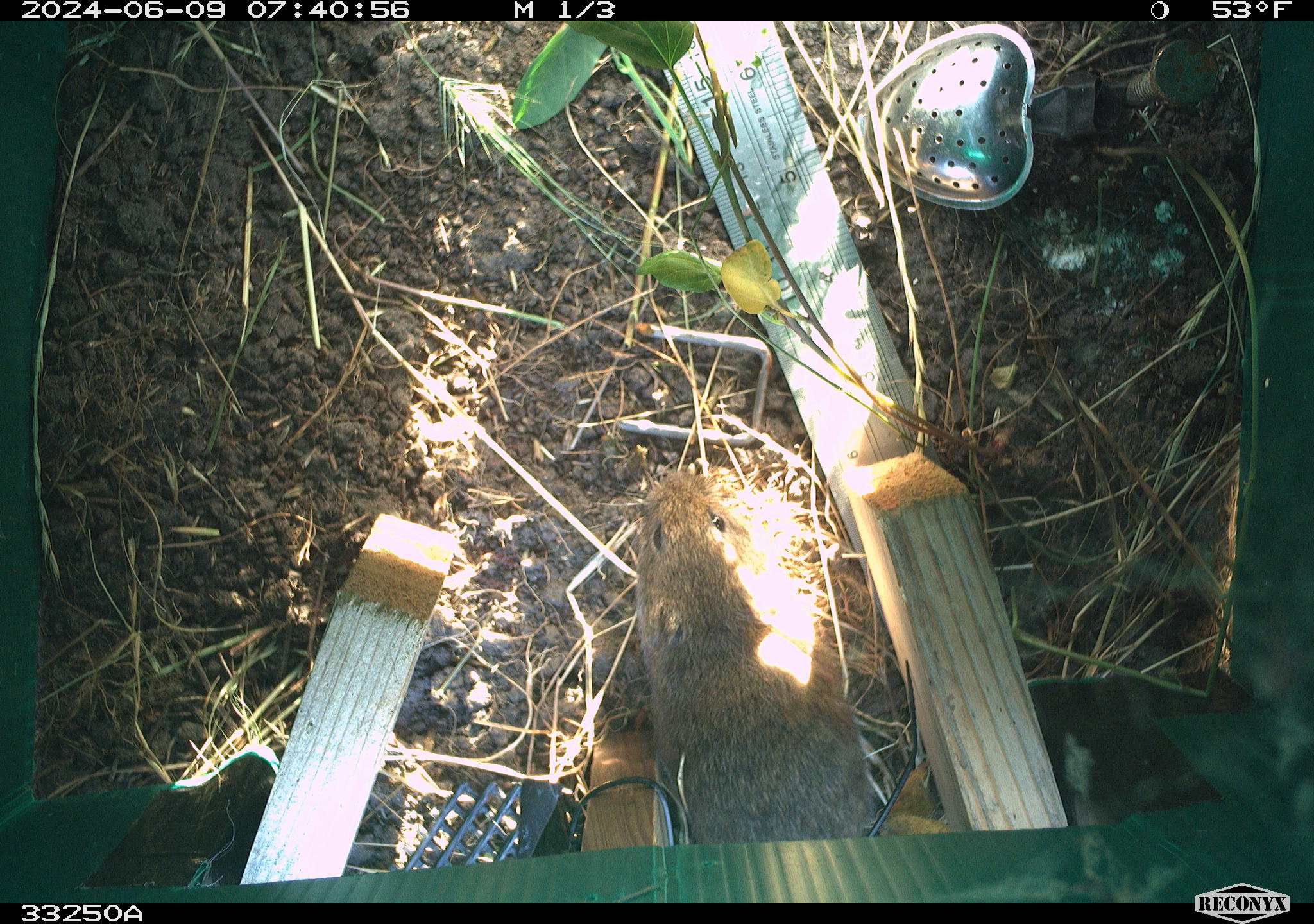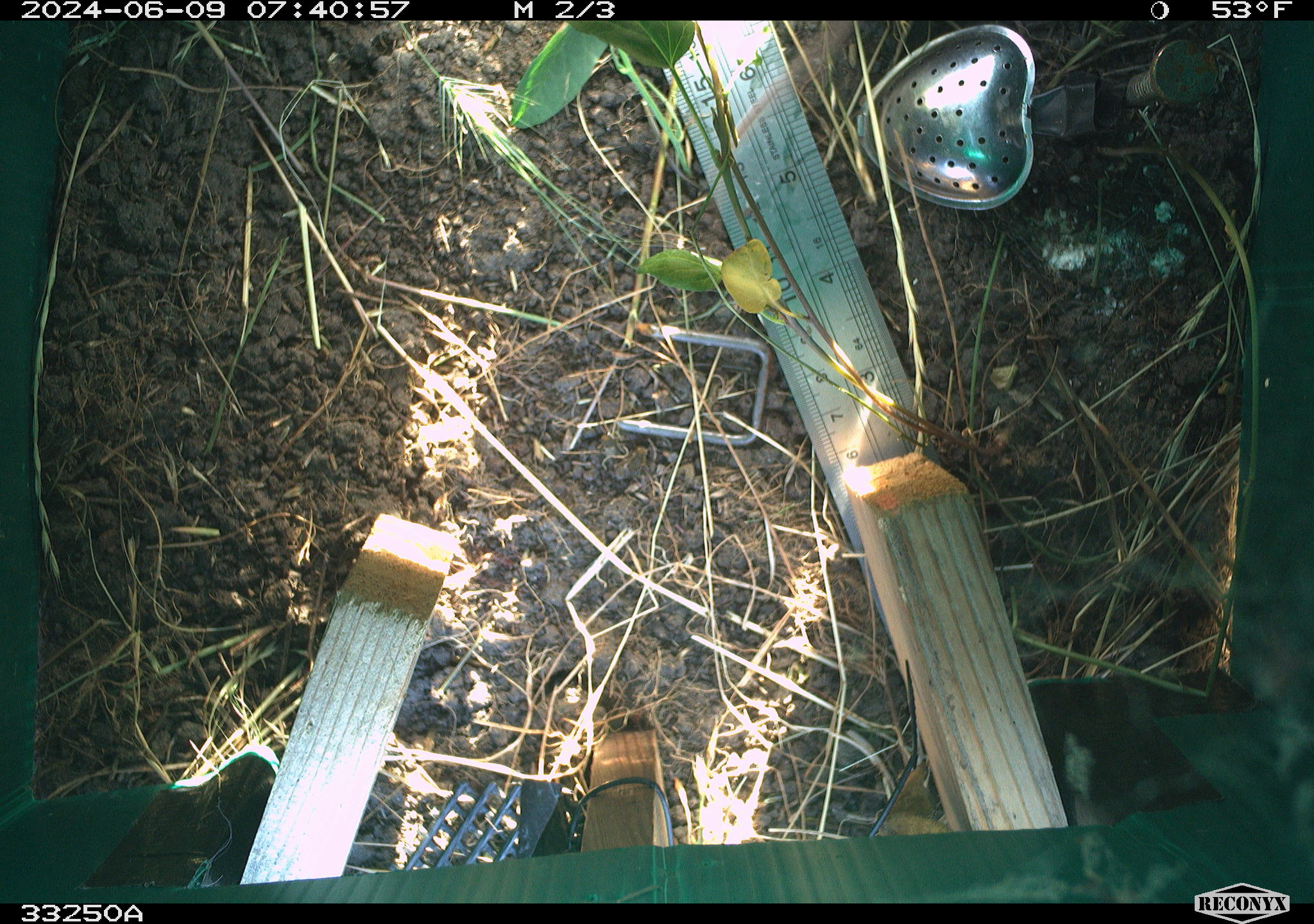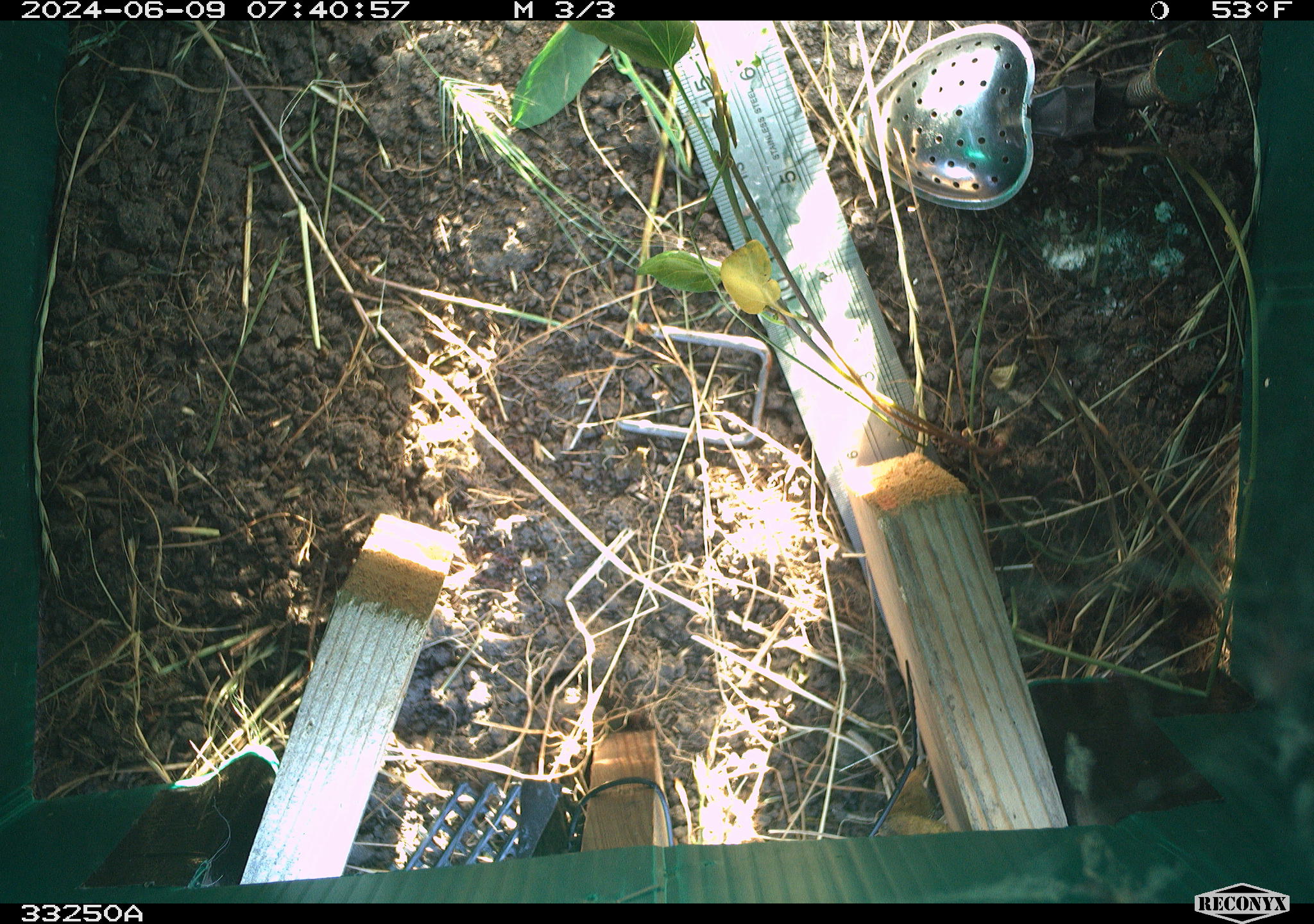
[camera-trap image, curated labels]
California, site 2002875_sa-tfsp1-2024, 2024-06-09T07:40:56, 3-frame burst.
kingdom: Animalia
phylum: Chordata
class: Mammalia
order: Rodentia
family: Cricetidae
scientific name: Arvicolinae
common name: voles, lemmings, and muskrats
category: arvicolinae subfamily